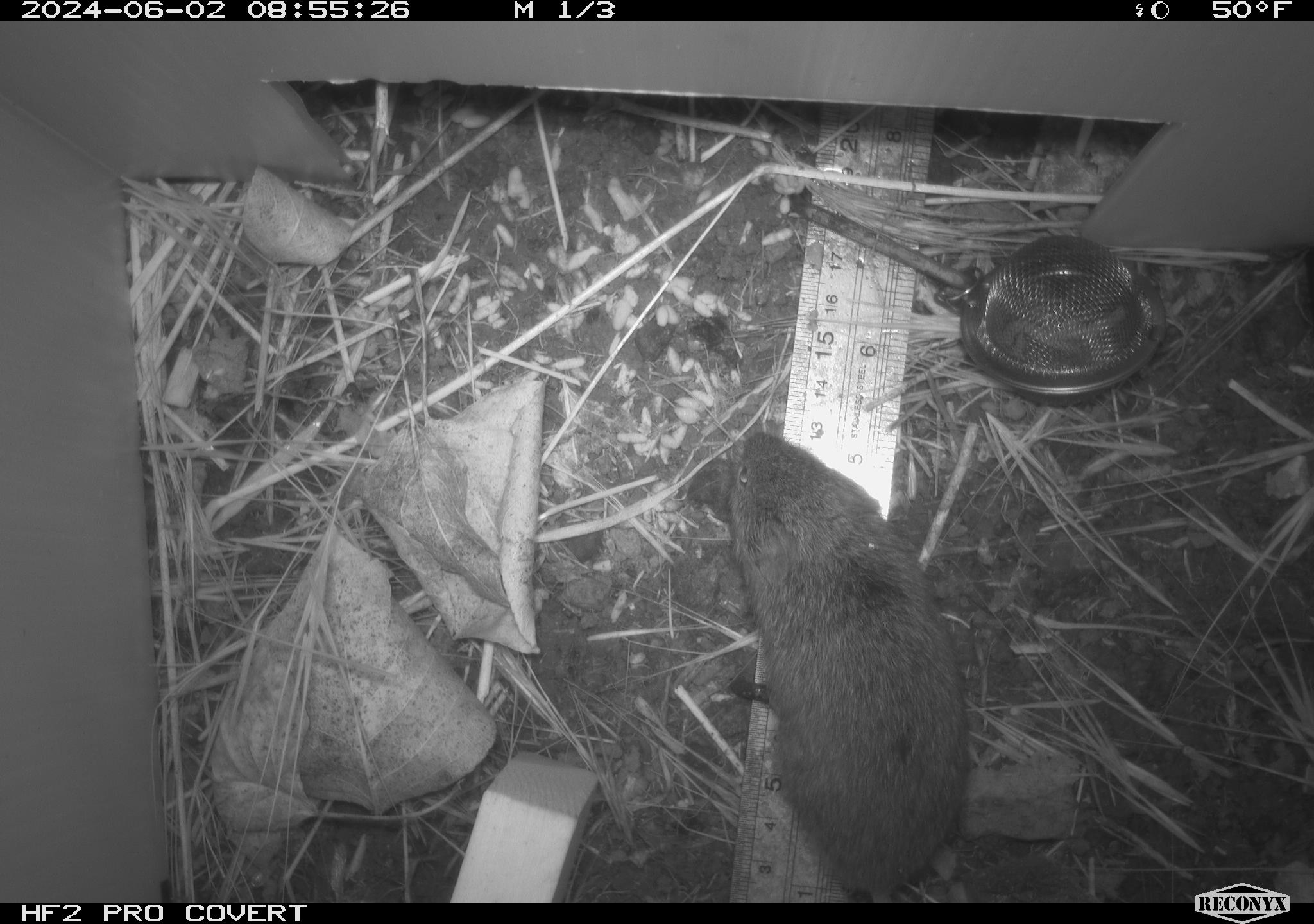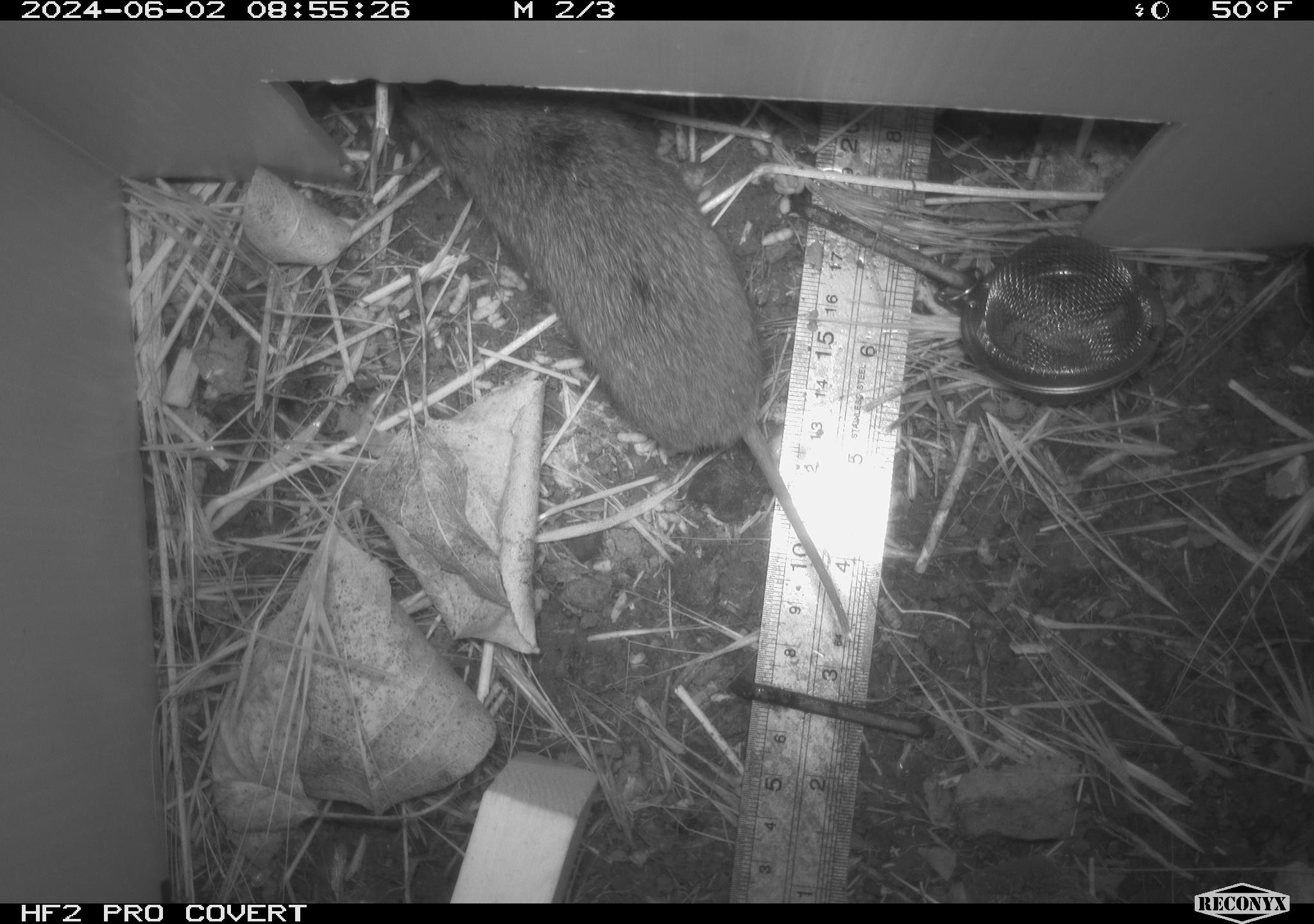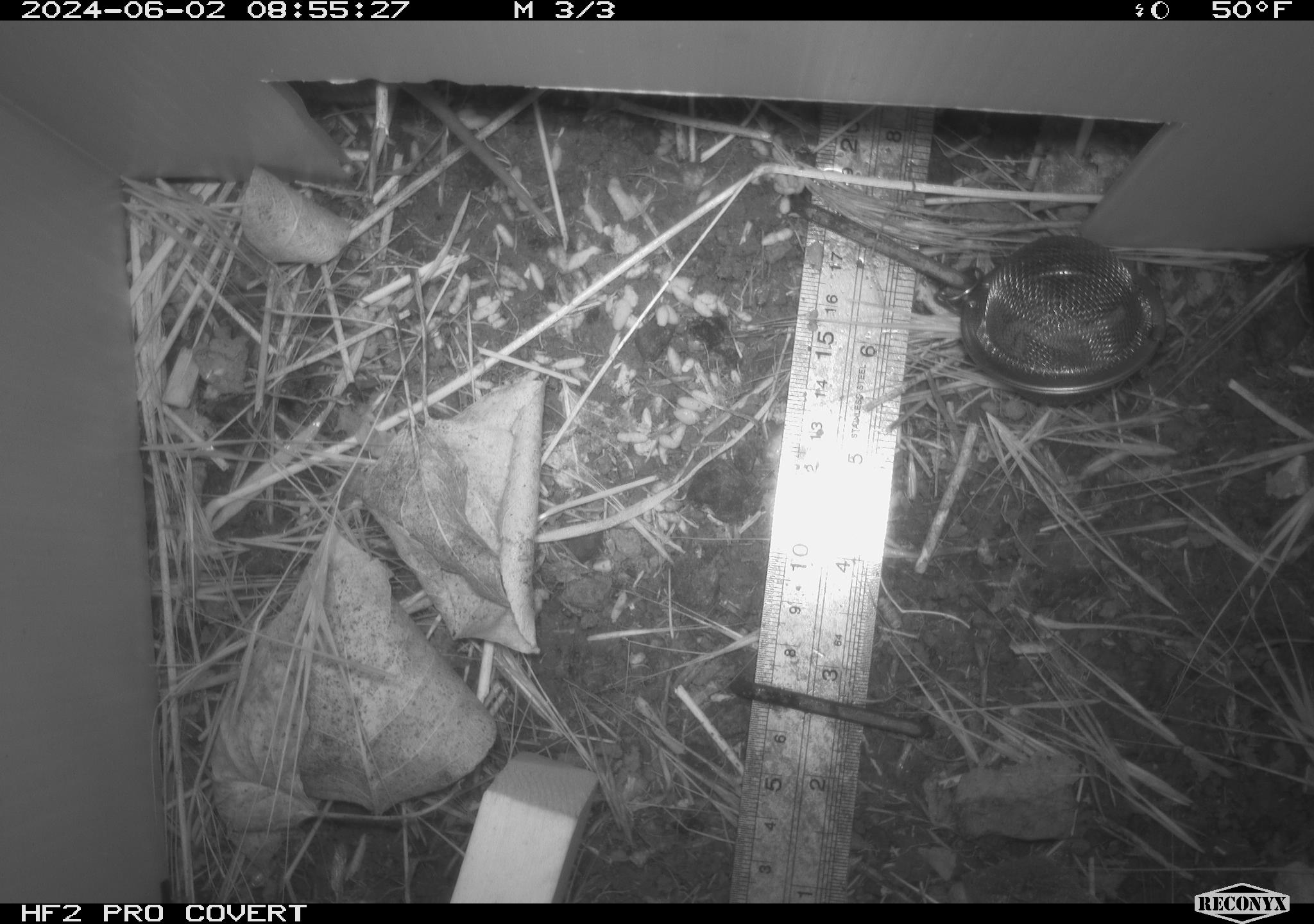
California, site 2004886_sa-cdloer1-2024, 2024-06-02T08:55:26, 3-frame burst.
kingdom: Animalia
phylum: Chordata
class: Mammalia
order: Rodentia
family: Cricetidae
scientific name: Arvicolinae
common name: voles, lemmings, and muskrats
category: arvicolinae subfamily